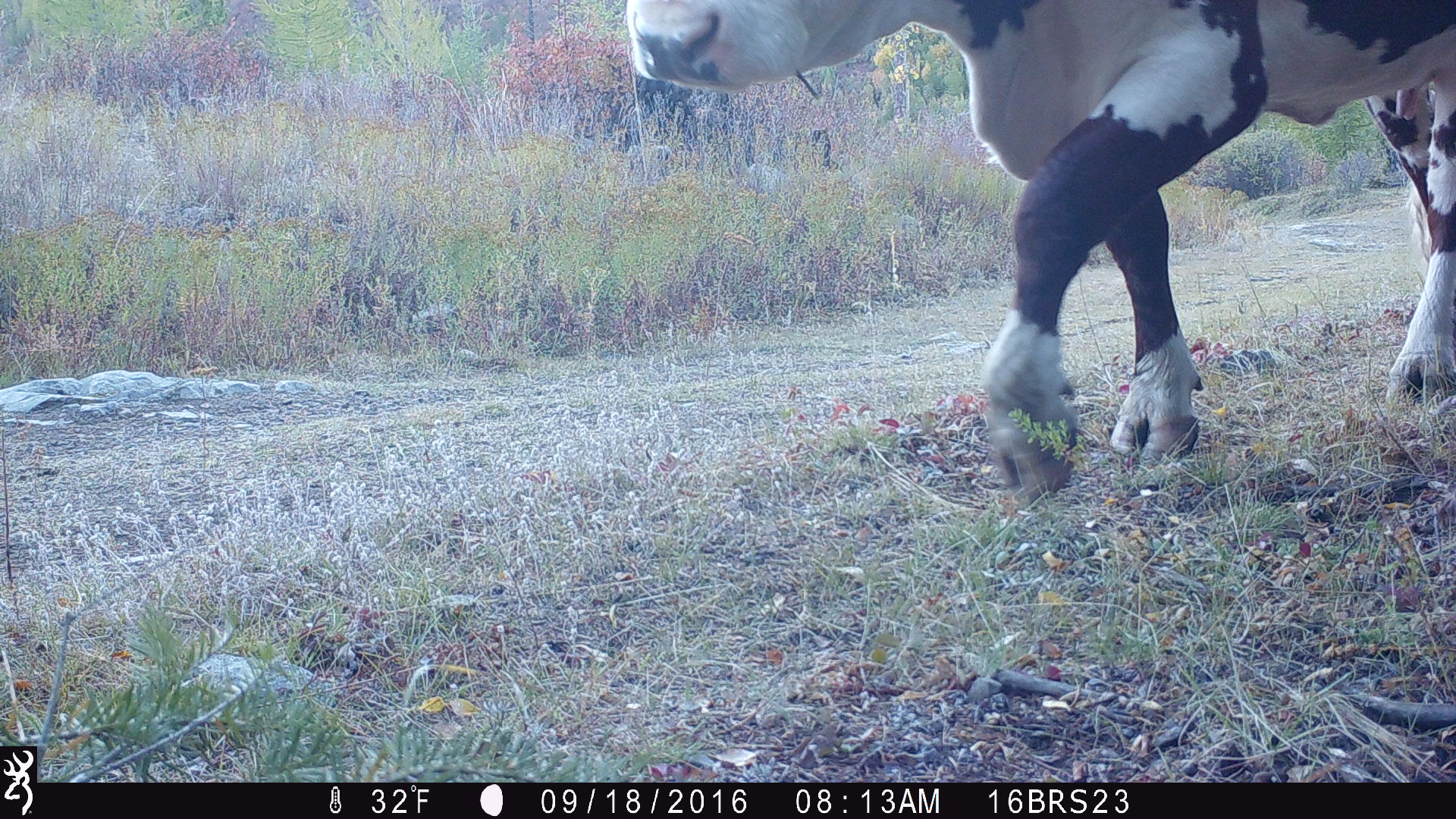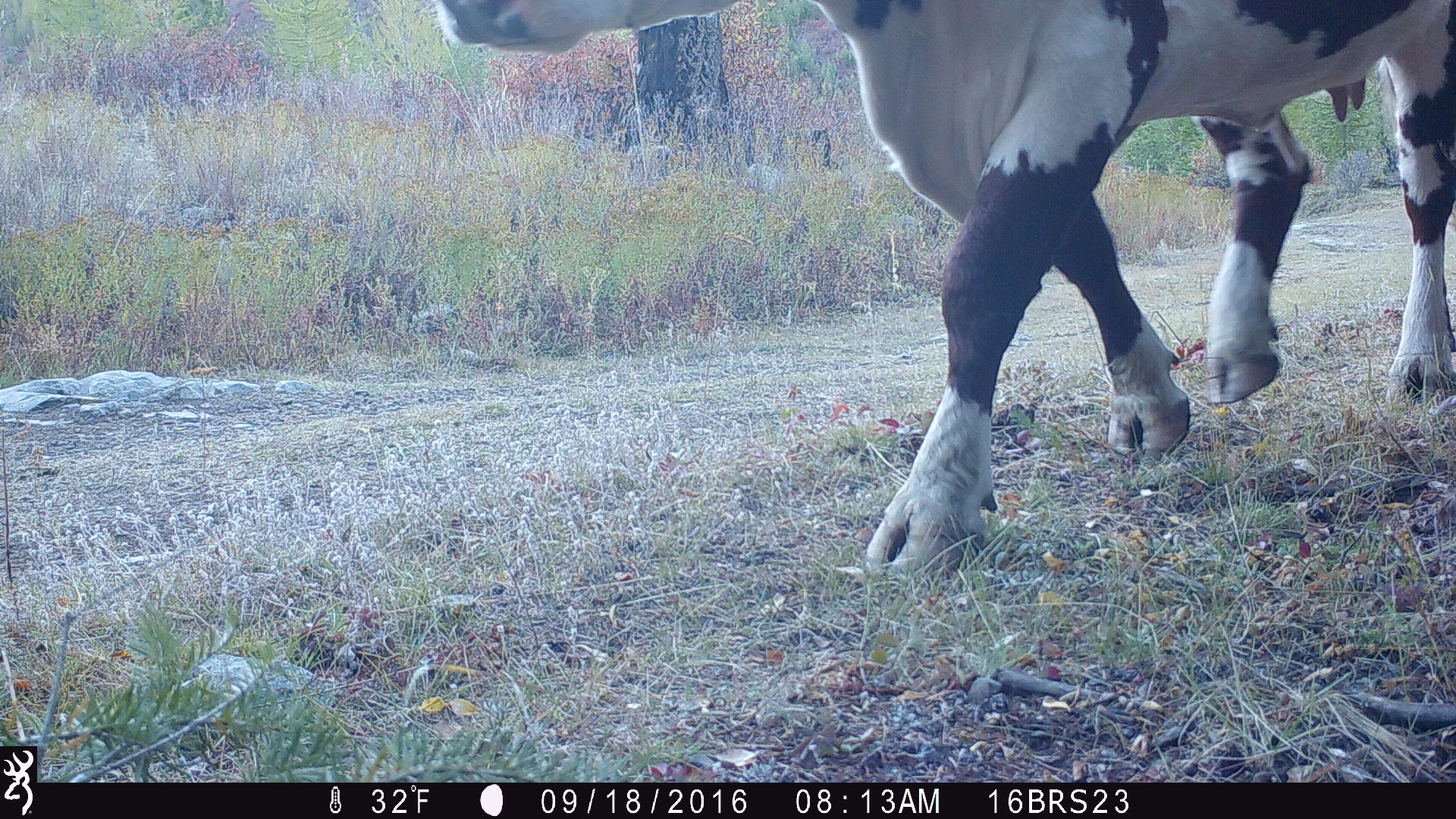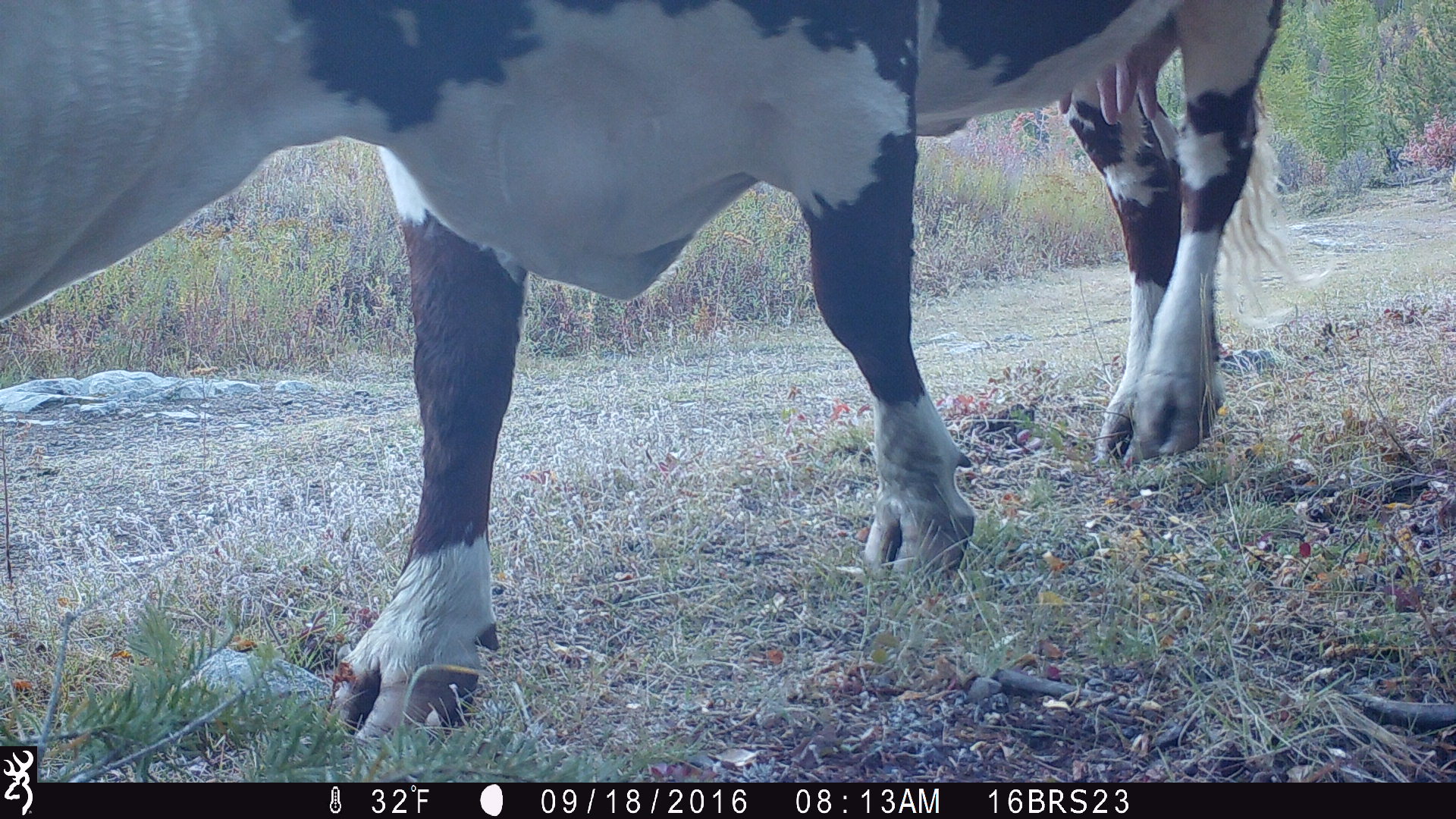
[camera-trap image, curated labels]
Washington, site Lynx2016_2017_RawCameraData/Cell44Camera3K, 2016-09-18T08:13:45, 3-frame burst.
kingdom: Animalia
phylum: Chordata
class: Mammalia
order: Artiodactyla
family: Bovidae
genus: Bos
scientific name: Bos taurus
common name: domestic cattle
Domestic cattle (Bos taurus). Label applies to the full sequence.